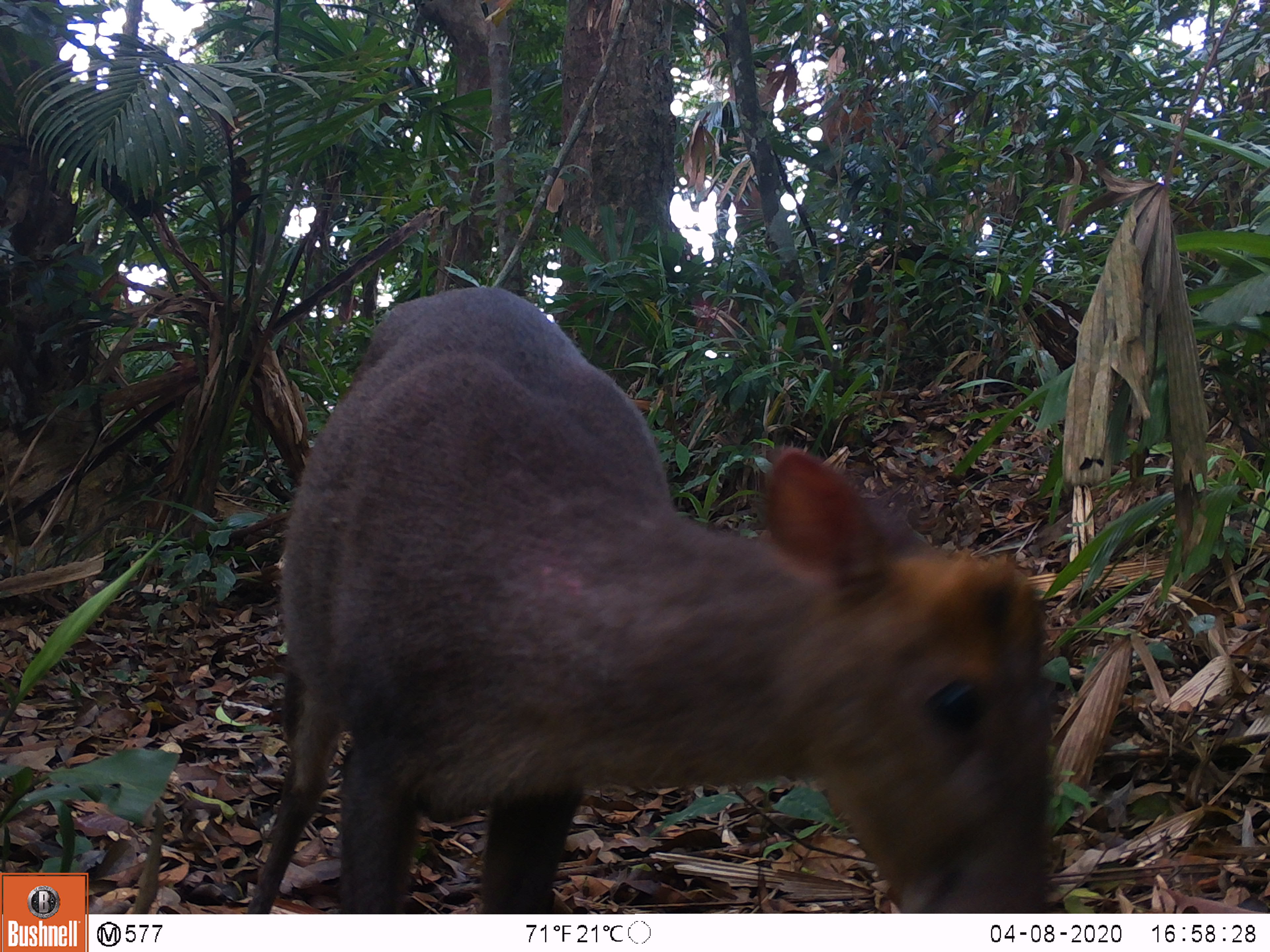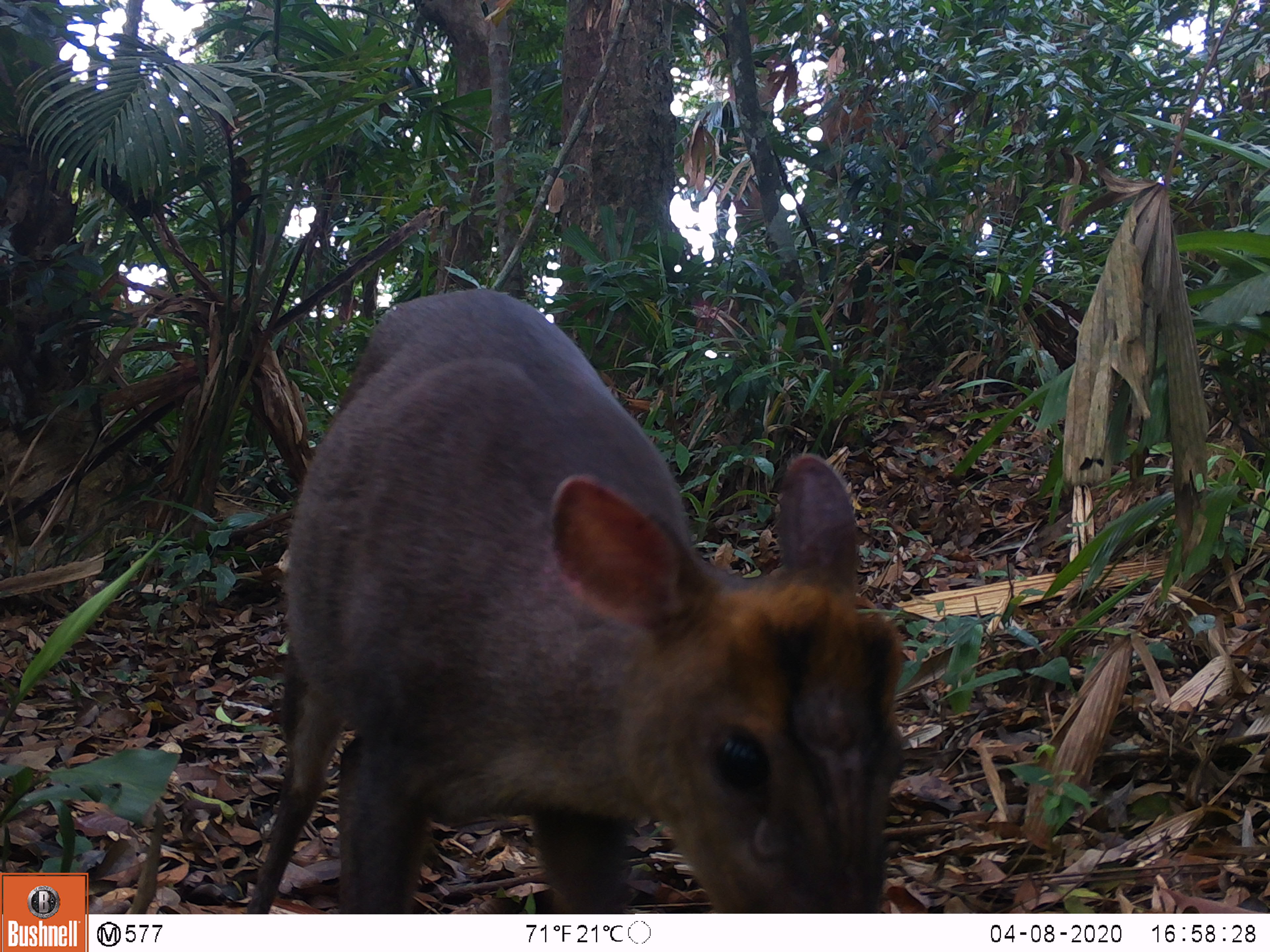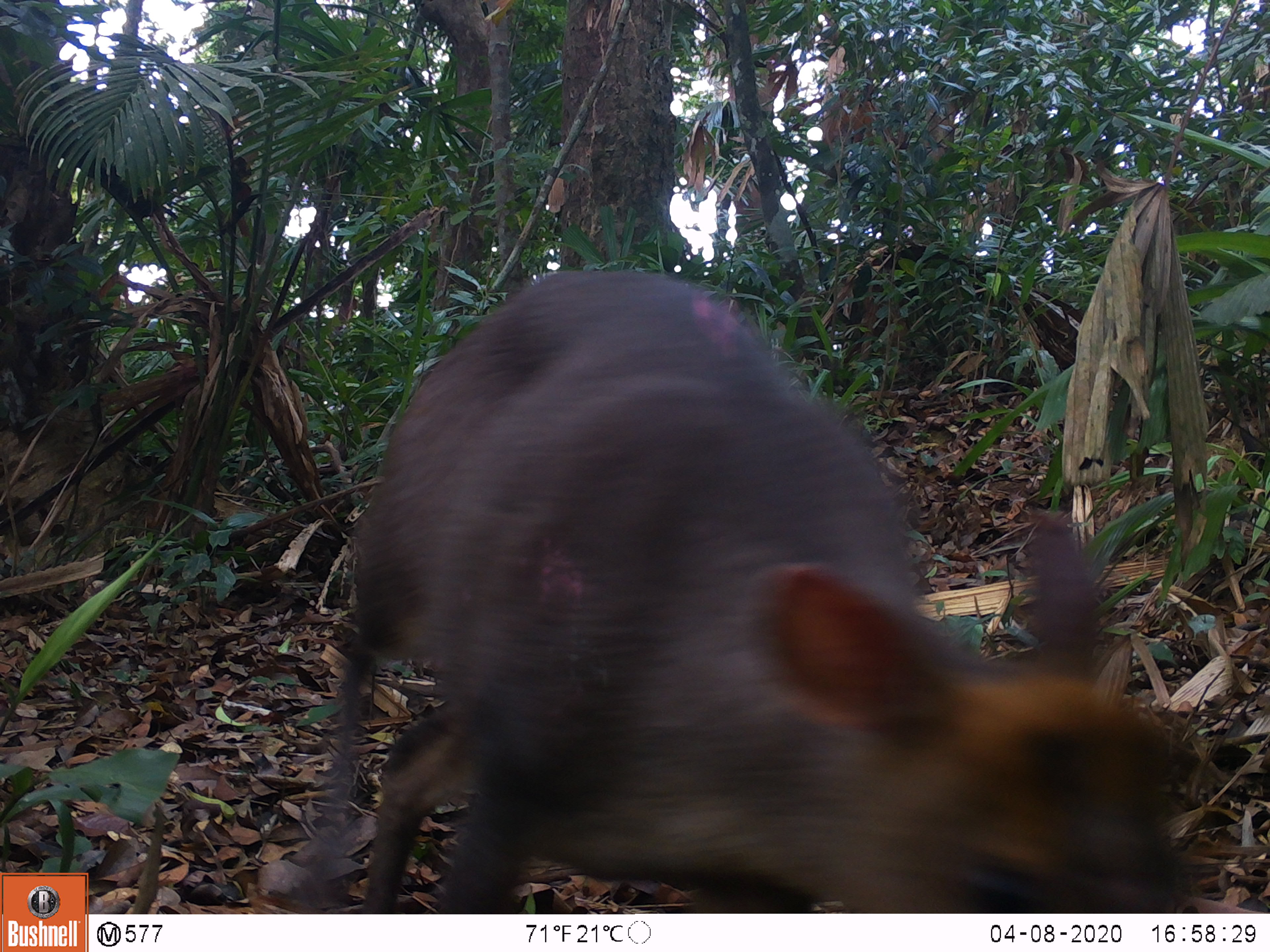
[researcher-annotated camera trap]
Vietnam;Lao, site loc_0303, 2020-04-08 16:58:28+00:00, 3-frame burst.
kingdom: Animalia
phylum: Chordata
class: Mammalia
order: Artiodactyla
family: Cervidae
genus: Muntiacus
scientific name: Muntiacus rooseveltorum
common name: roosevelt's muntjac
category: roosevelts muntjac group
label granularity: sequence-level